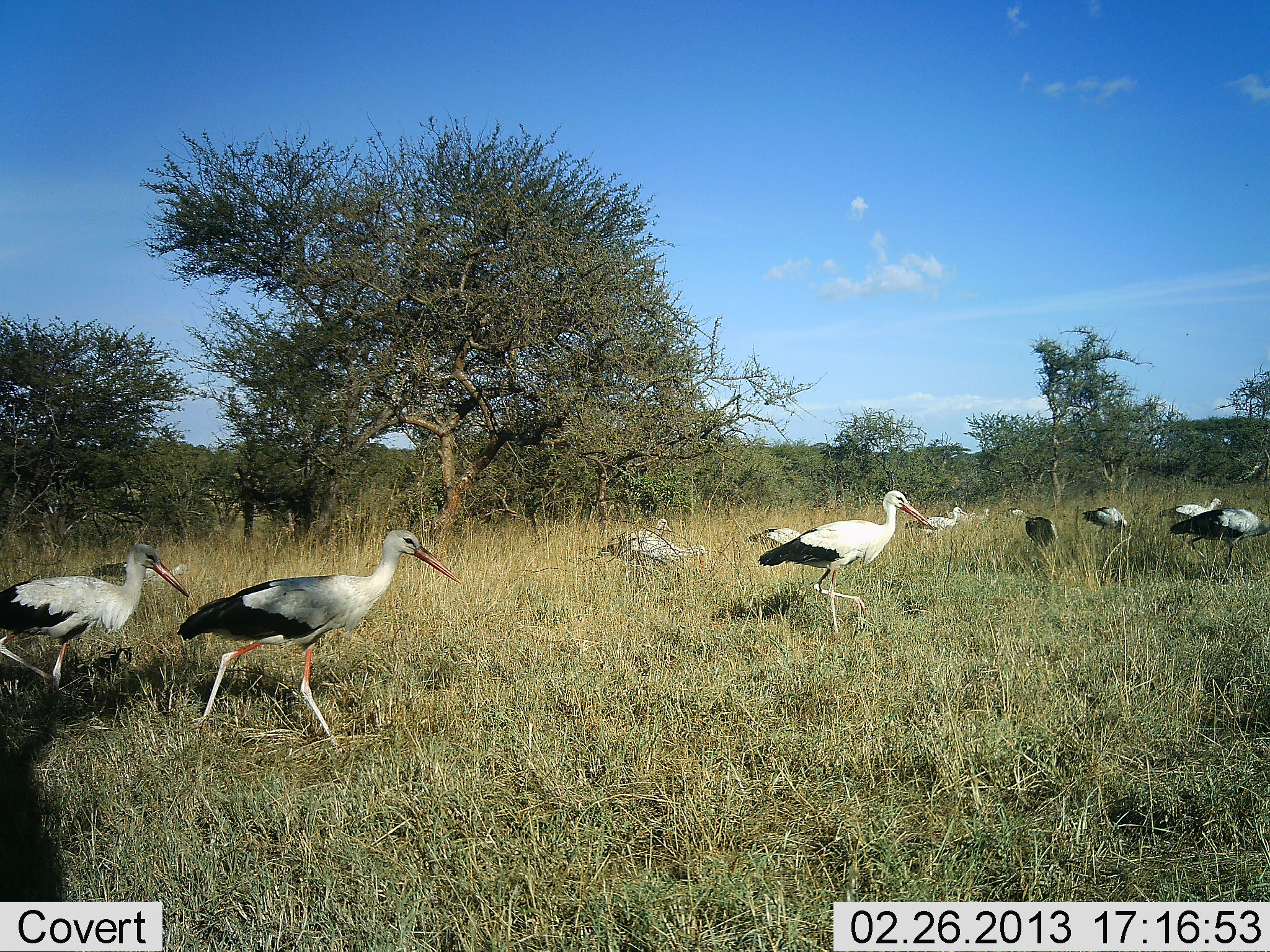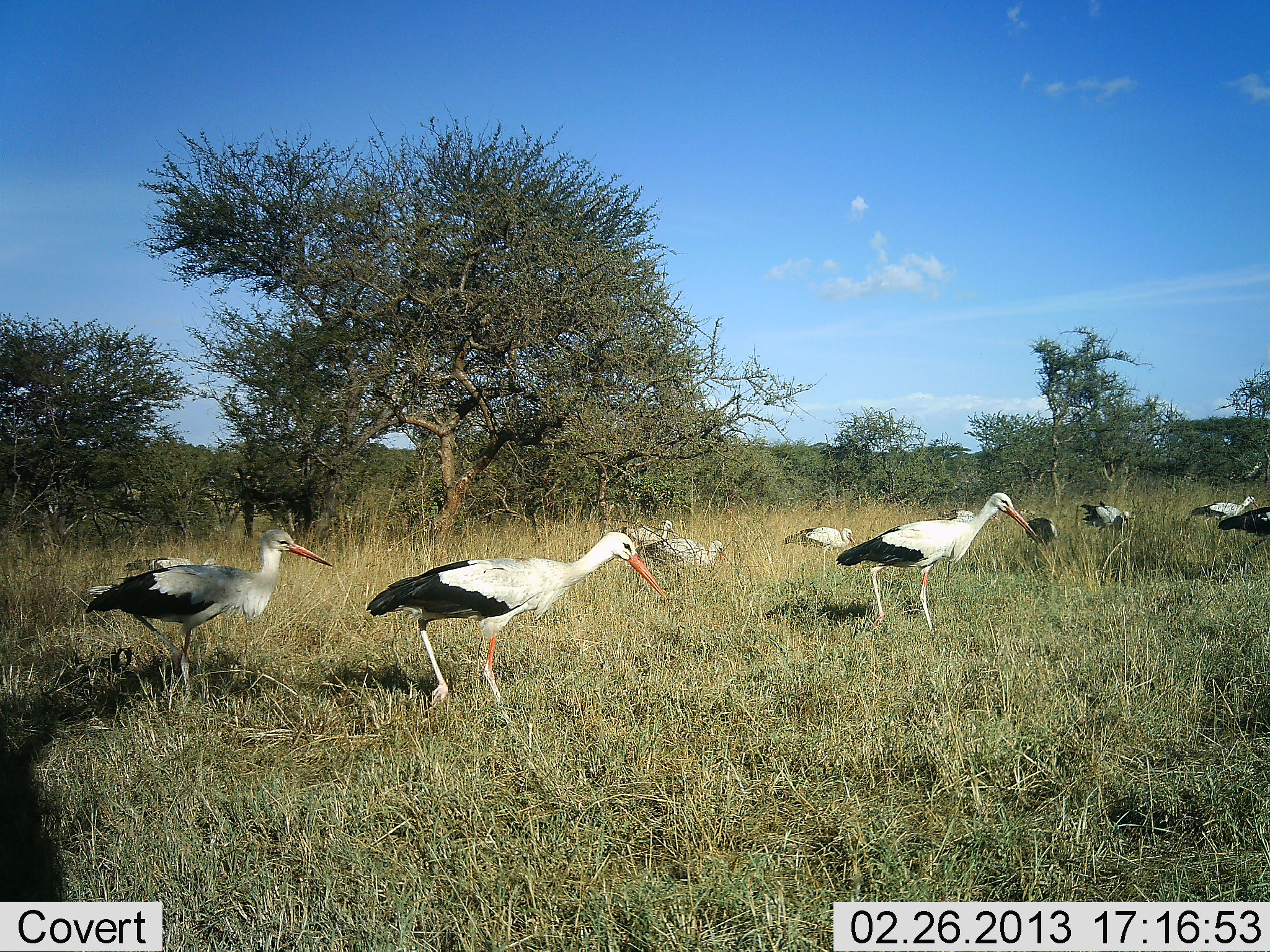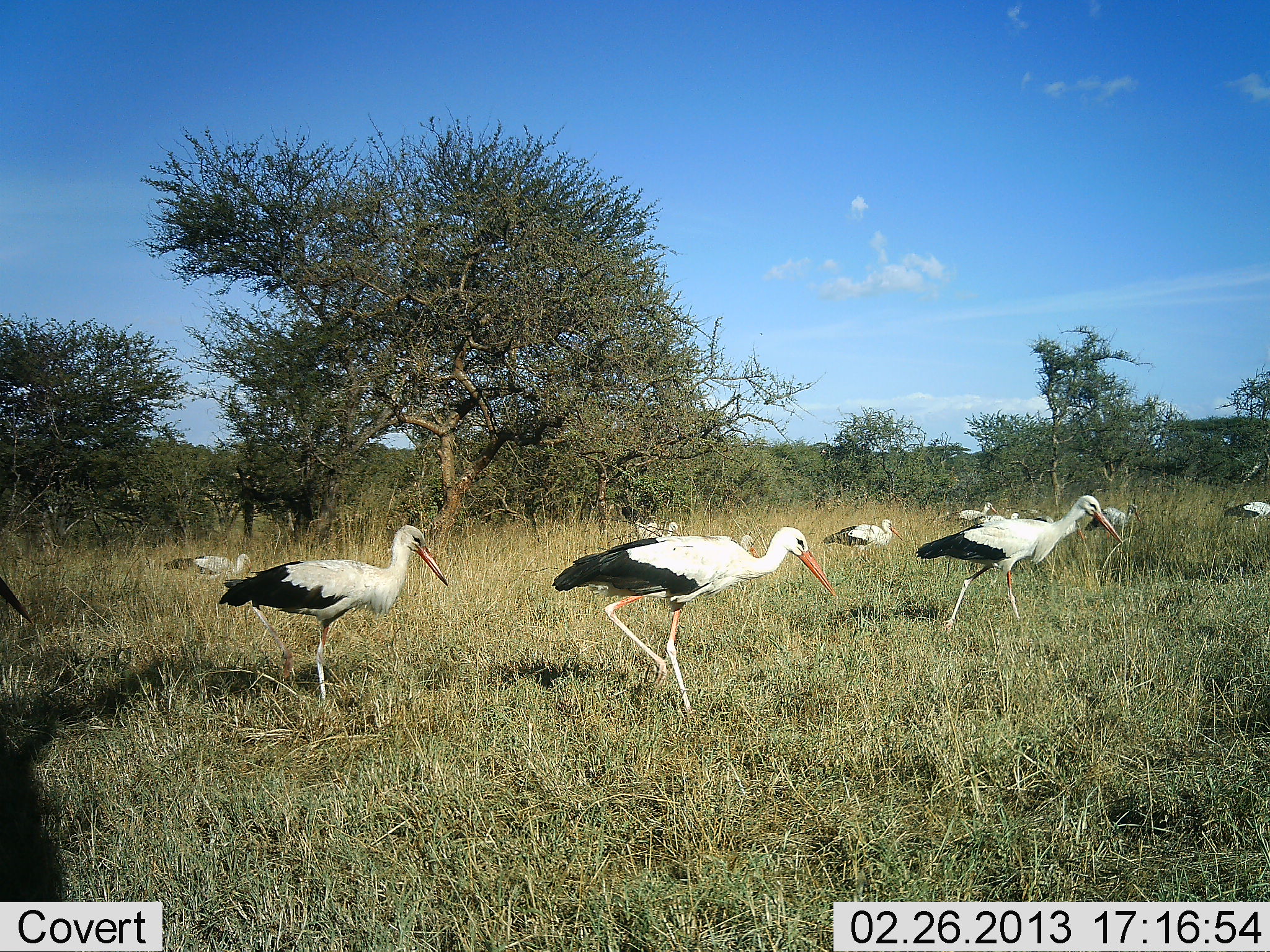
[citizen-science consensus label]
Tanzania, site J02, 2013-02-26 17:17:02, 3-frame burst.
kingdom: Animalia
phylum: Chordata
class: Aves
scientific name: Aves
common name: bird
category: otherbird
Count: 11-50.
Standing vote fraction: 15%.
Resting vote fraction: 5%.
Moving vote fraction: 85%.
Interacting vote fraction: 10%.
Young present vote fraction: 10%.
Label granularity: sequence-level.